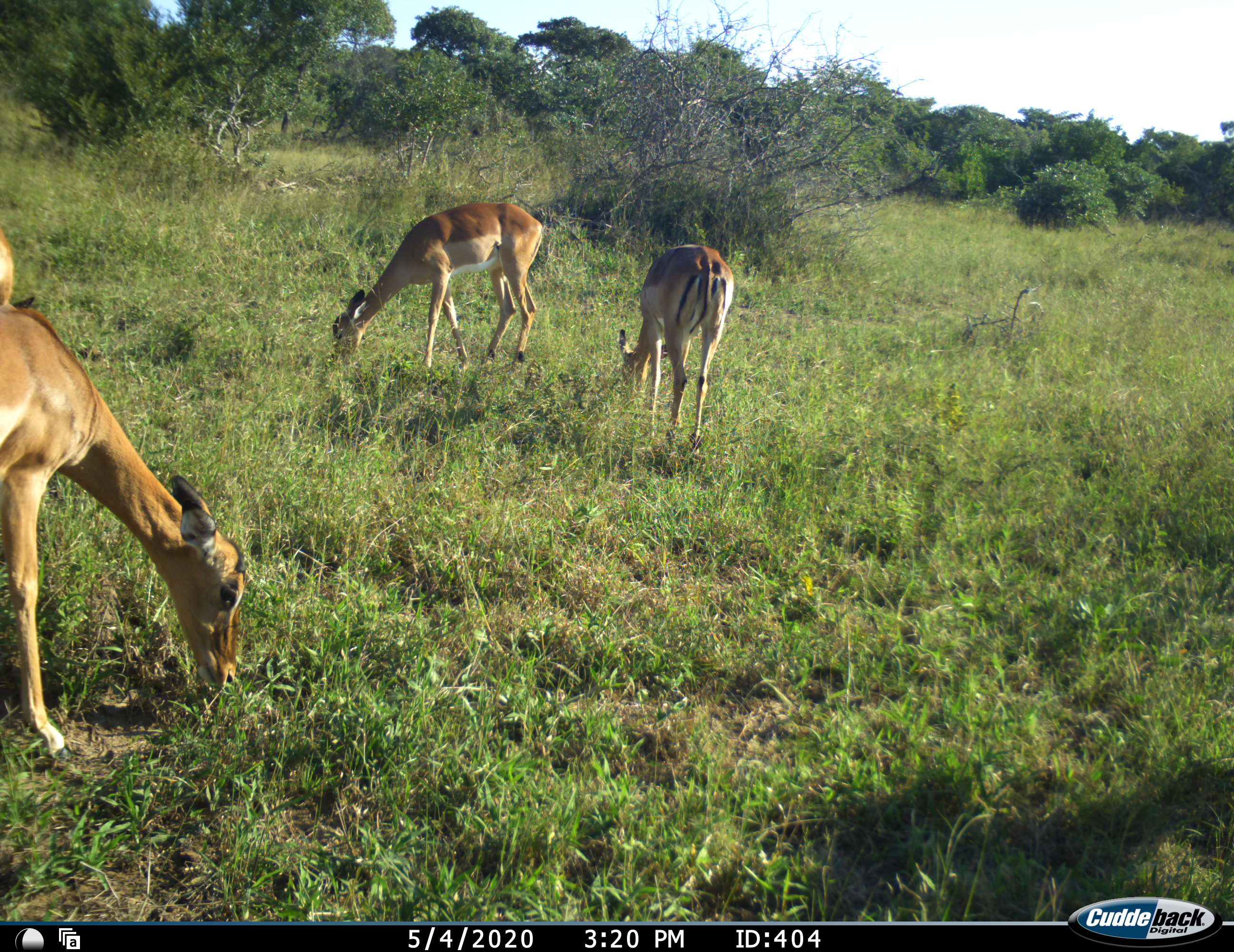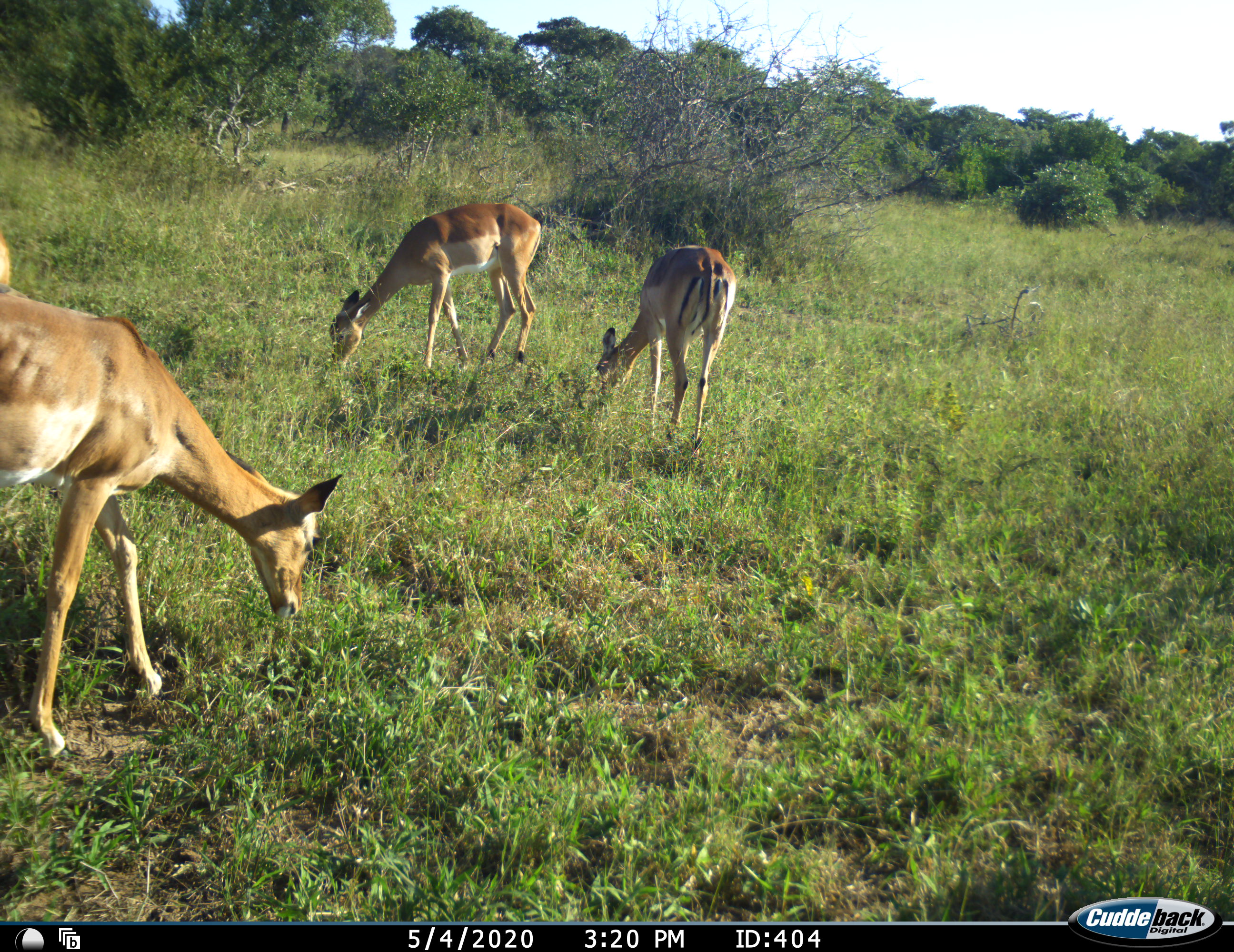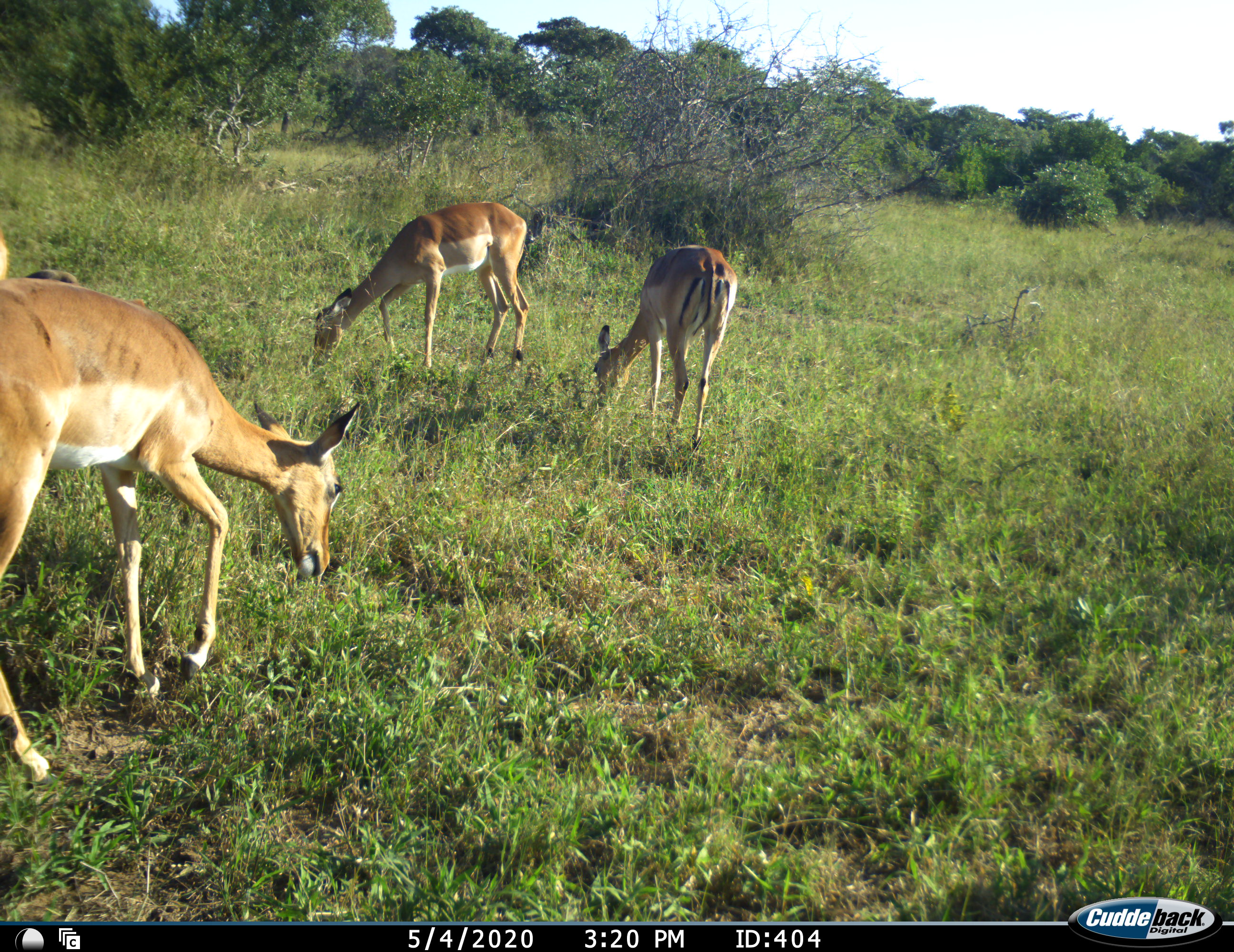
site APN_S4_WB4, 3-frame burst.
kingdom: Animalia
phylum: Chordata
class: Mammalia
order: Artiodactyla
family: Bovidae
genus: Aepyceros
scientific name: Aepyceros melampus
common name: impala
Impala (Aepyceros melampus), count 4. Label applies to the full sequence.